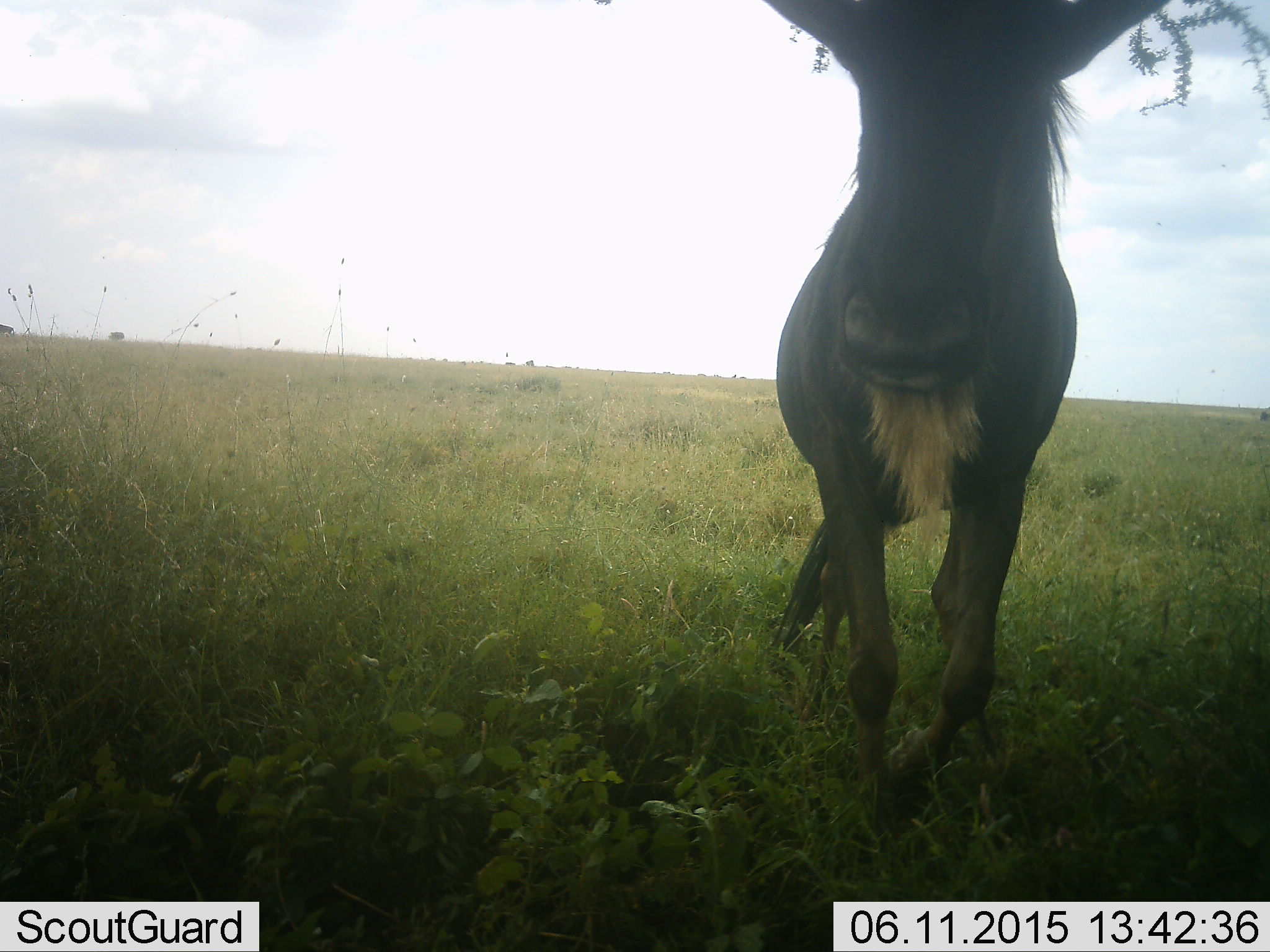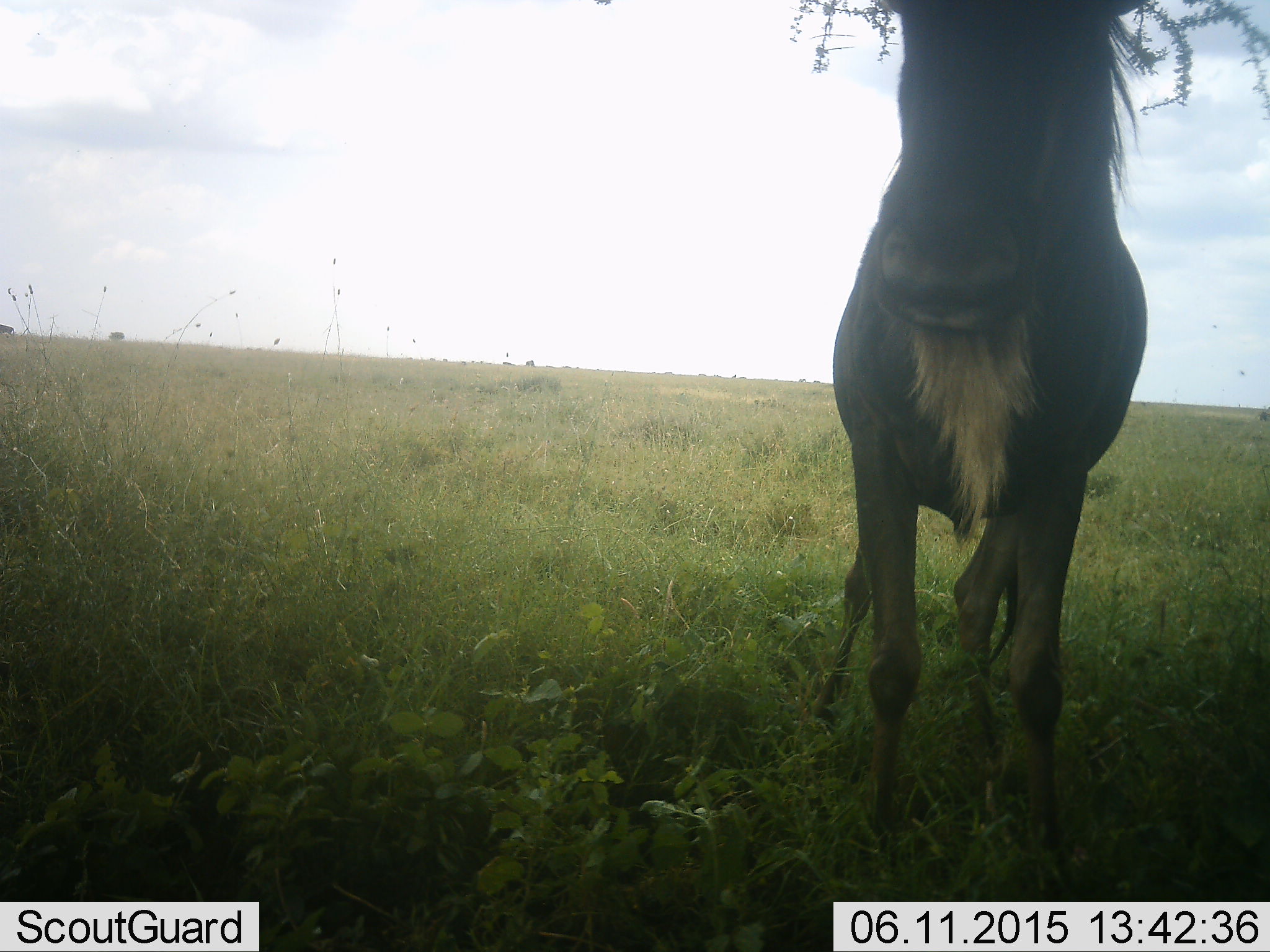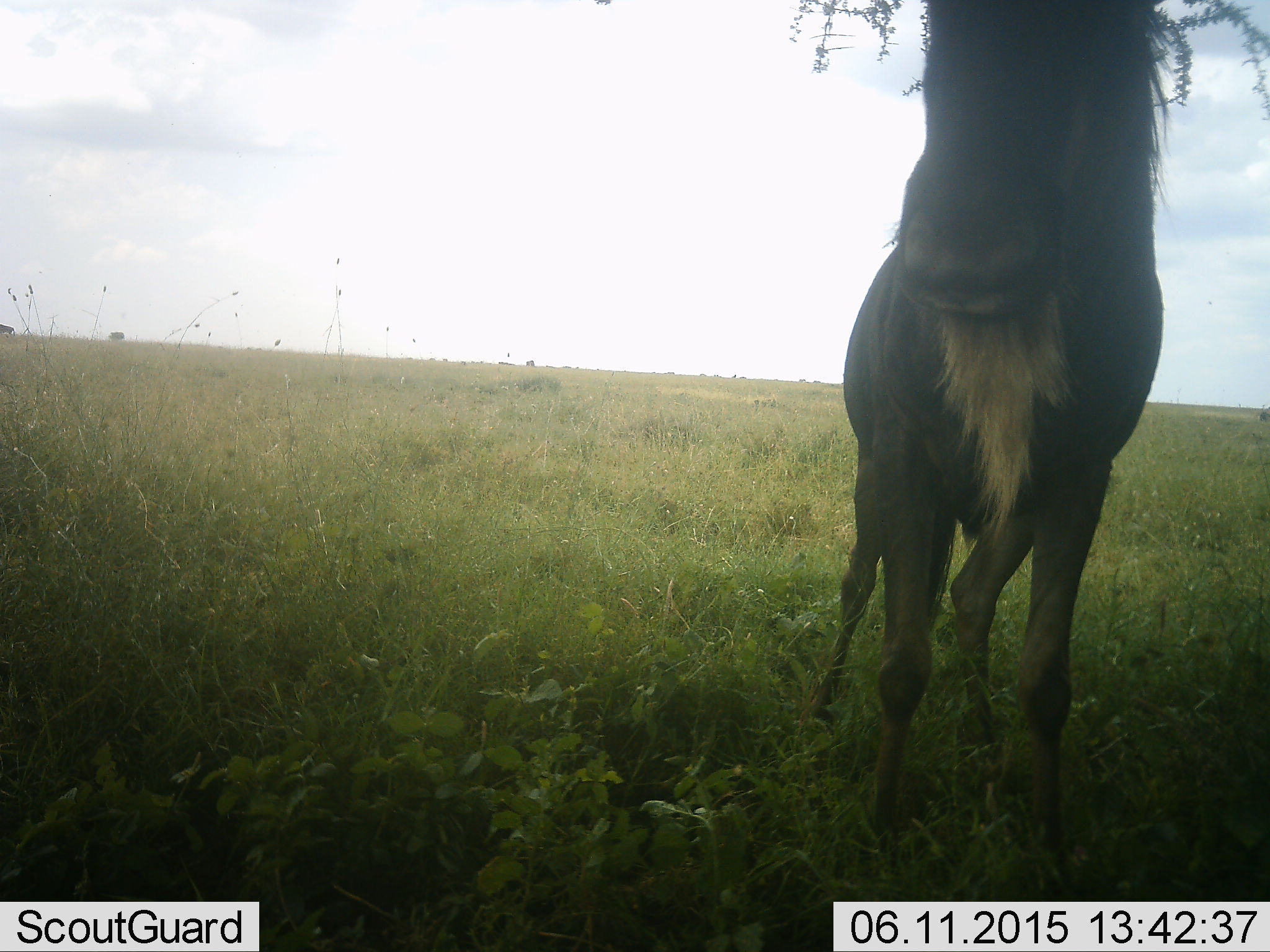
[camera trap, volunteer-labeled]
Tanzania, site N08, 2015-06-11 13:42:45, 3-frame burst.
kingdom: Animalia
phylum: Chordata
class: Mammalia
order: Artiodactyla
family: Bovidae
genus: Connochaetes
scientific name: Connochaetes taurinus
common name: blue wildebeest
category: wildebeest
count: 1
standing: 90%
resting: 0%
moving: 20%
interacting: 0%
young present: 0%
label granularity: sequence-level